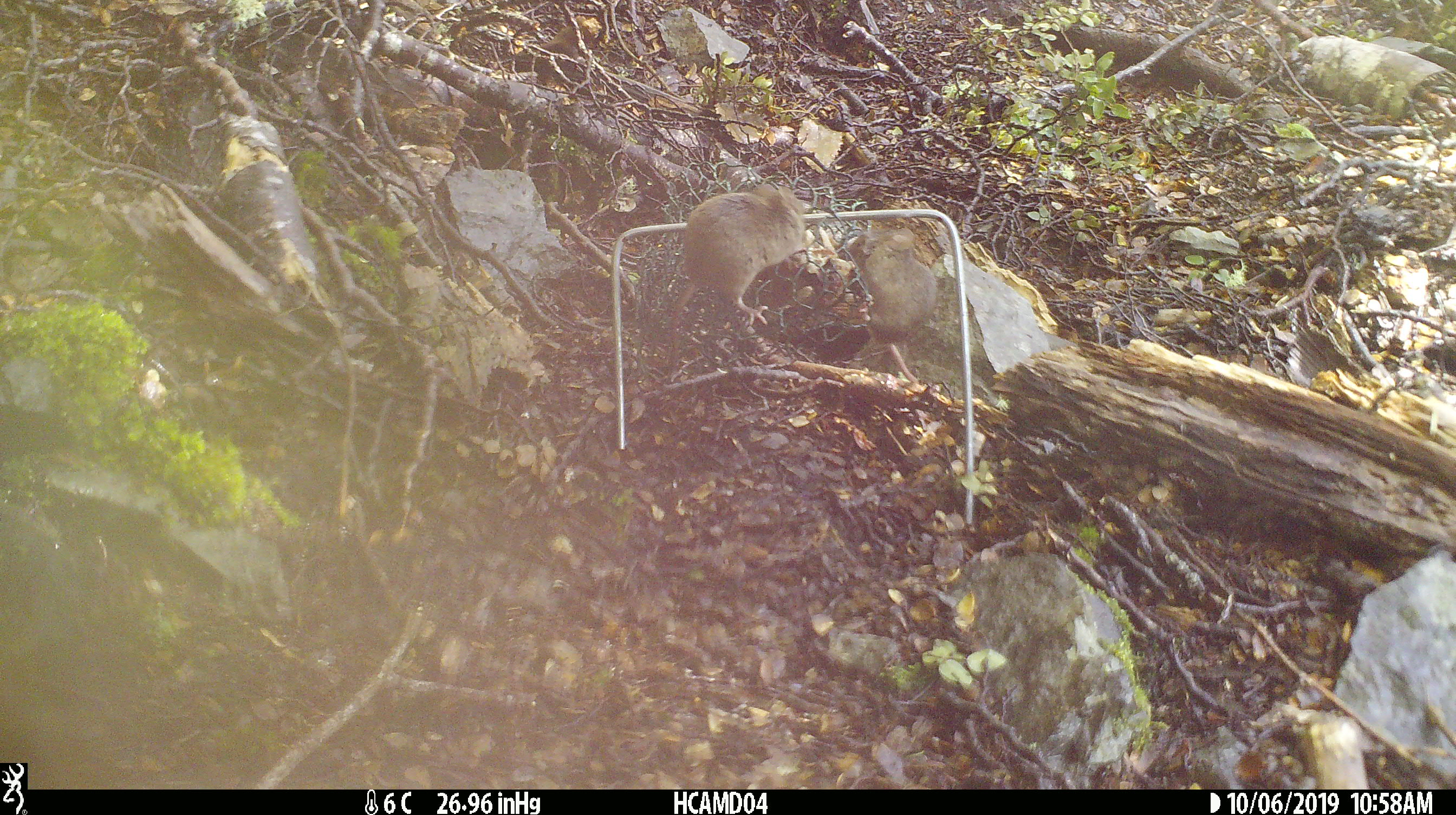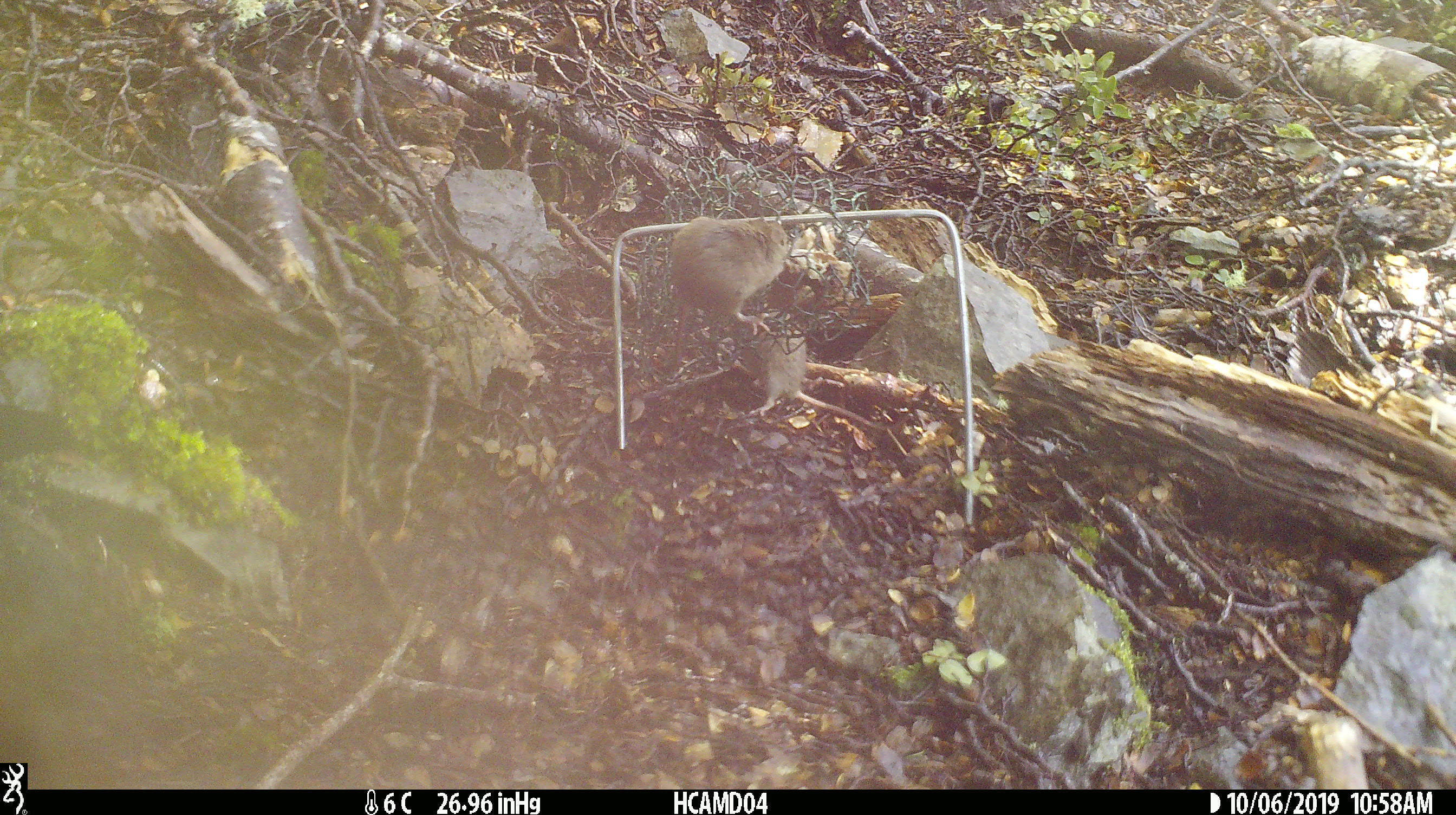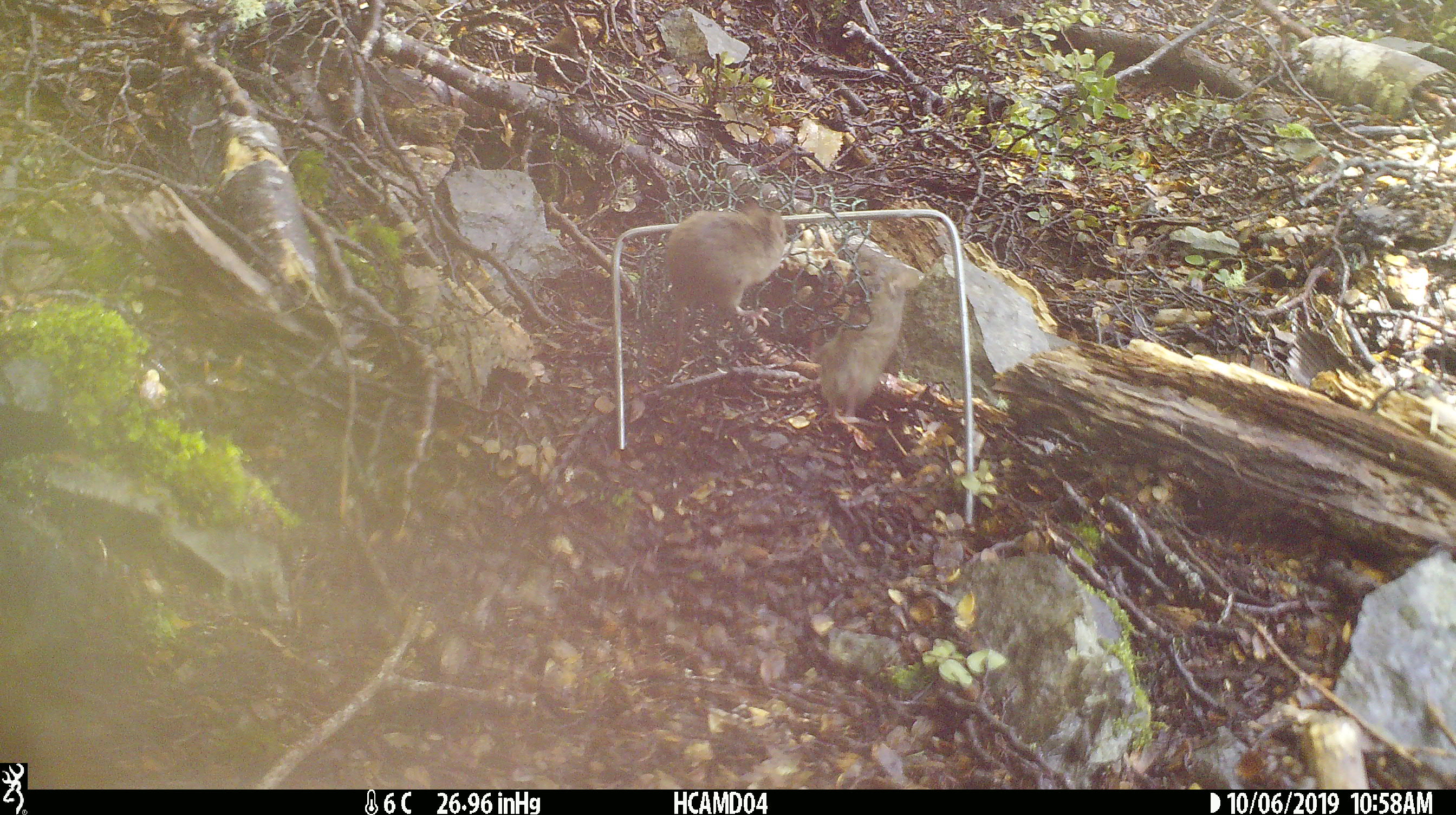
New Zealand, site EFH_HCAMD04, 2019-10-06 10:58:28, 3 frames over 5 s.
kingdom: Animalia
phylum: Chordata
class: Mammalia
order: Rodentia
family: Muridae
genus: Mus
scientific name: Mus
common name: mouse